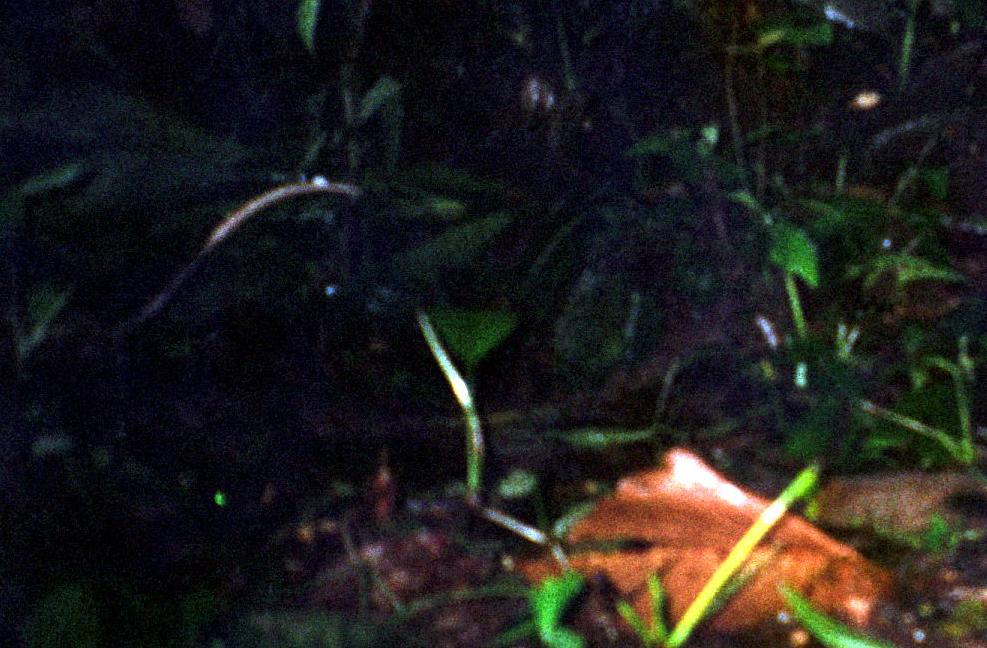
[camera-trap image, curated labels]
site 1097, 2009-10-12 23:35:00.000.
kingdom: Animalia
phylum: Chordata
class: Mammalia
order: Didelphimorphia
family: Didelphidae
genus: Didelphis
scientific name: Didelphis marsupialis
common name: southern opossum